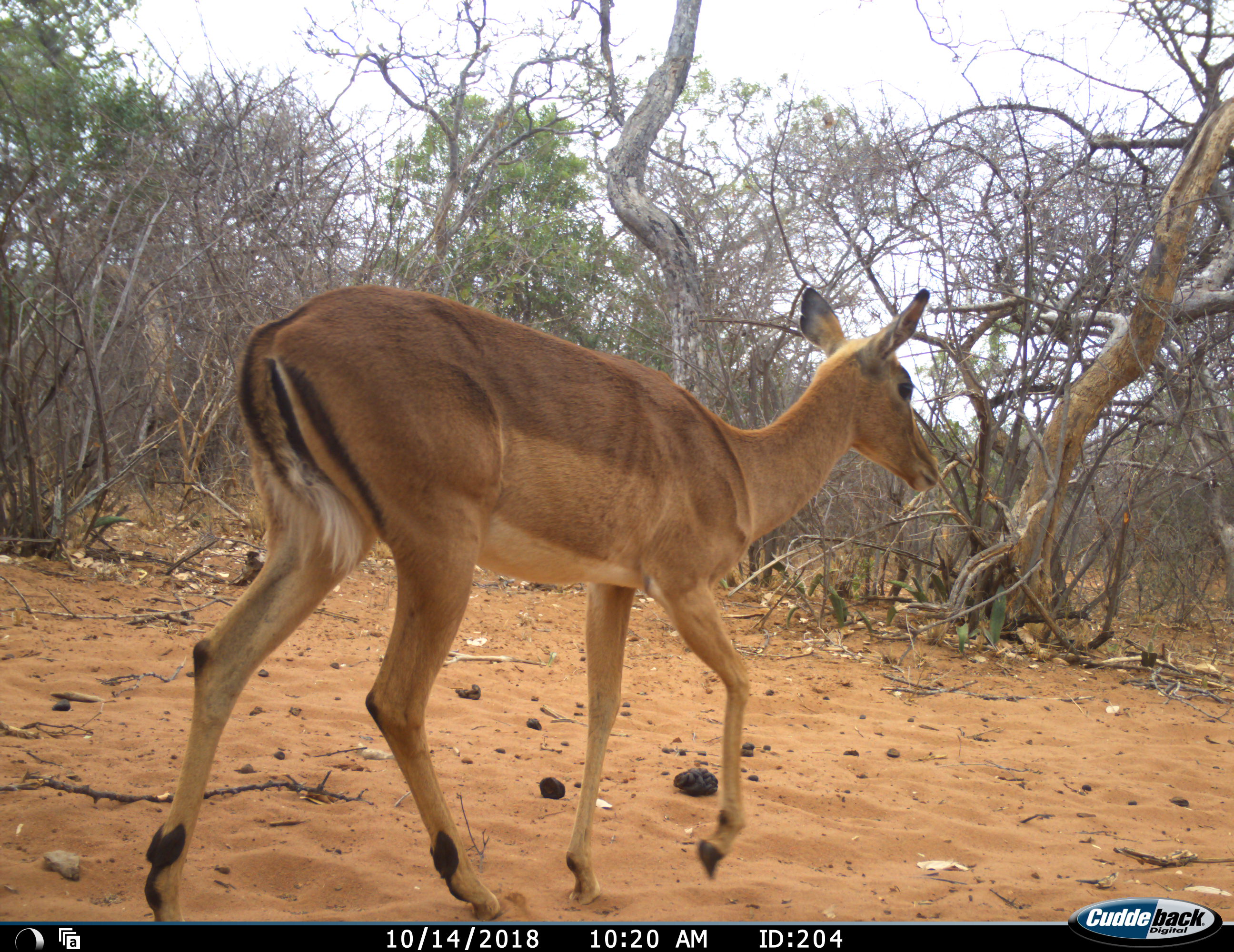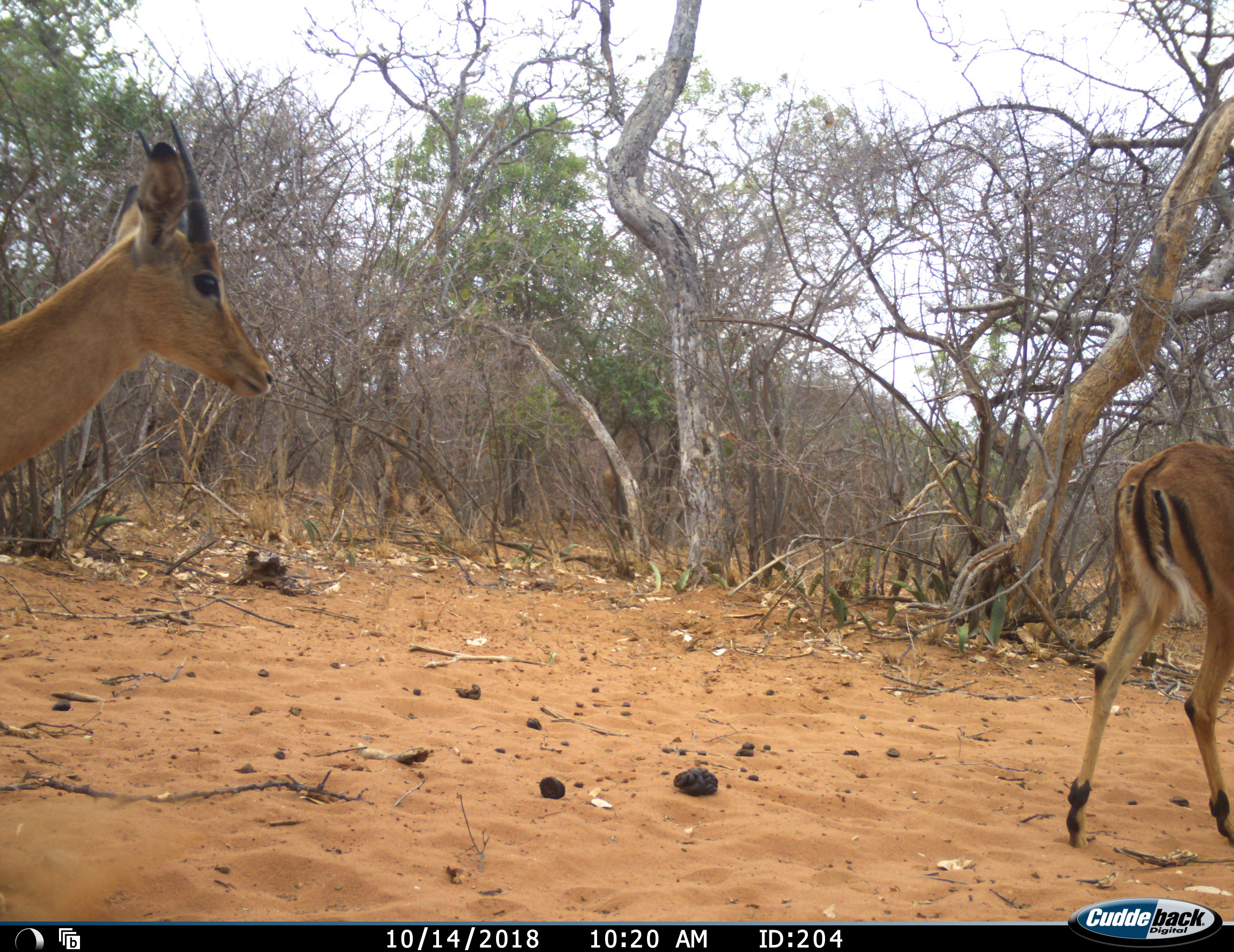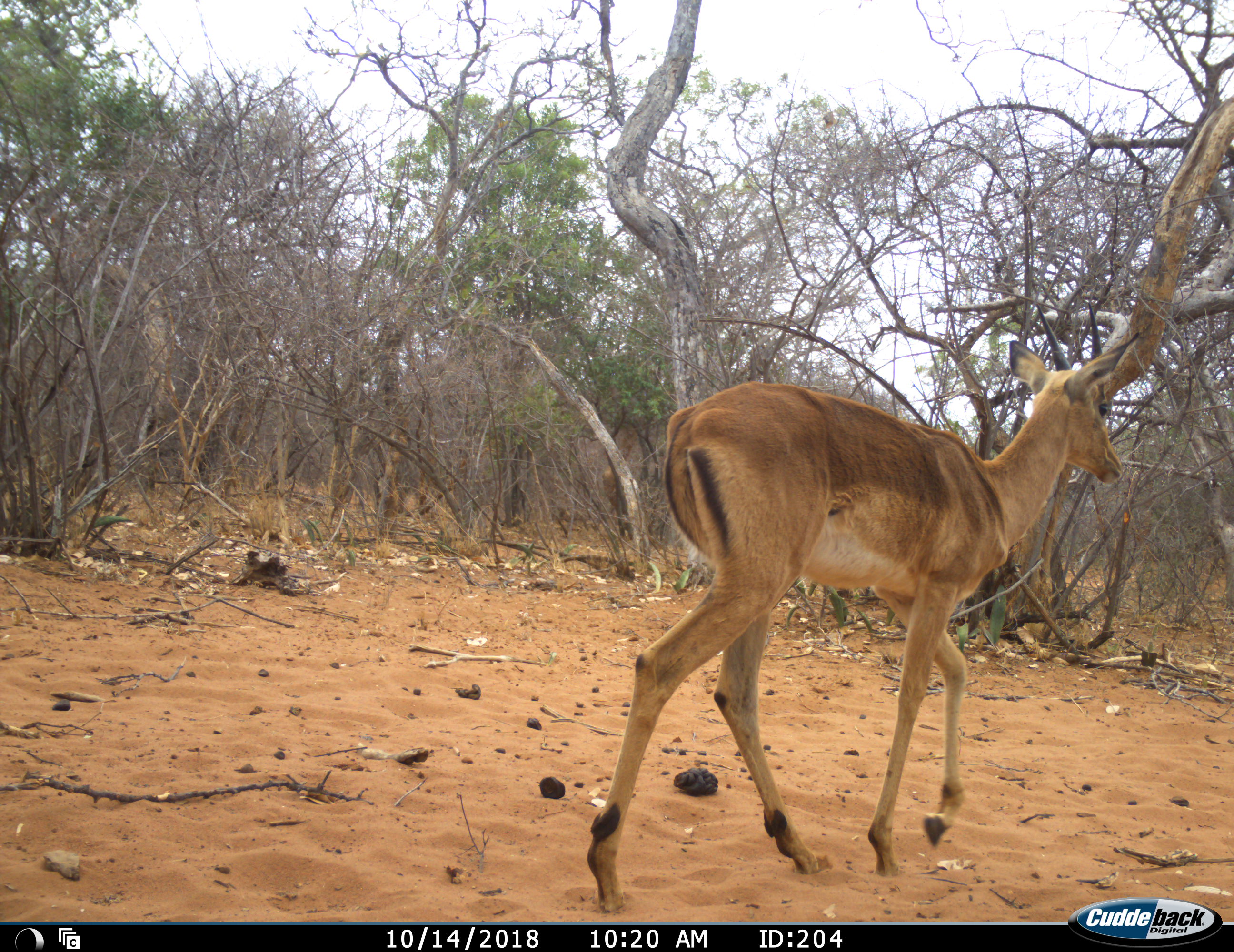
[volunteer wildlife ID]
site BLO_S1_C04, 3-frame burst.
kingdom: Animalia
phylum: Chordata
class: Mammalia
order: Artiodactyla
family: Bovidae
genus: Aepyceros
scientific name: Aepyceros melampus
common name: impala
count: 2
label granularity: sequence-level